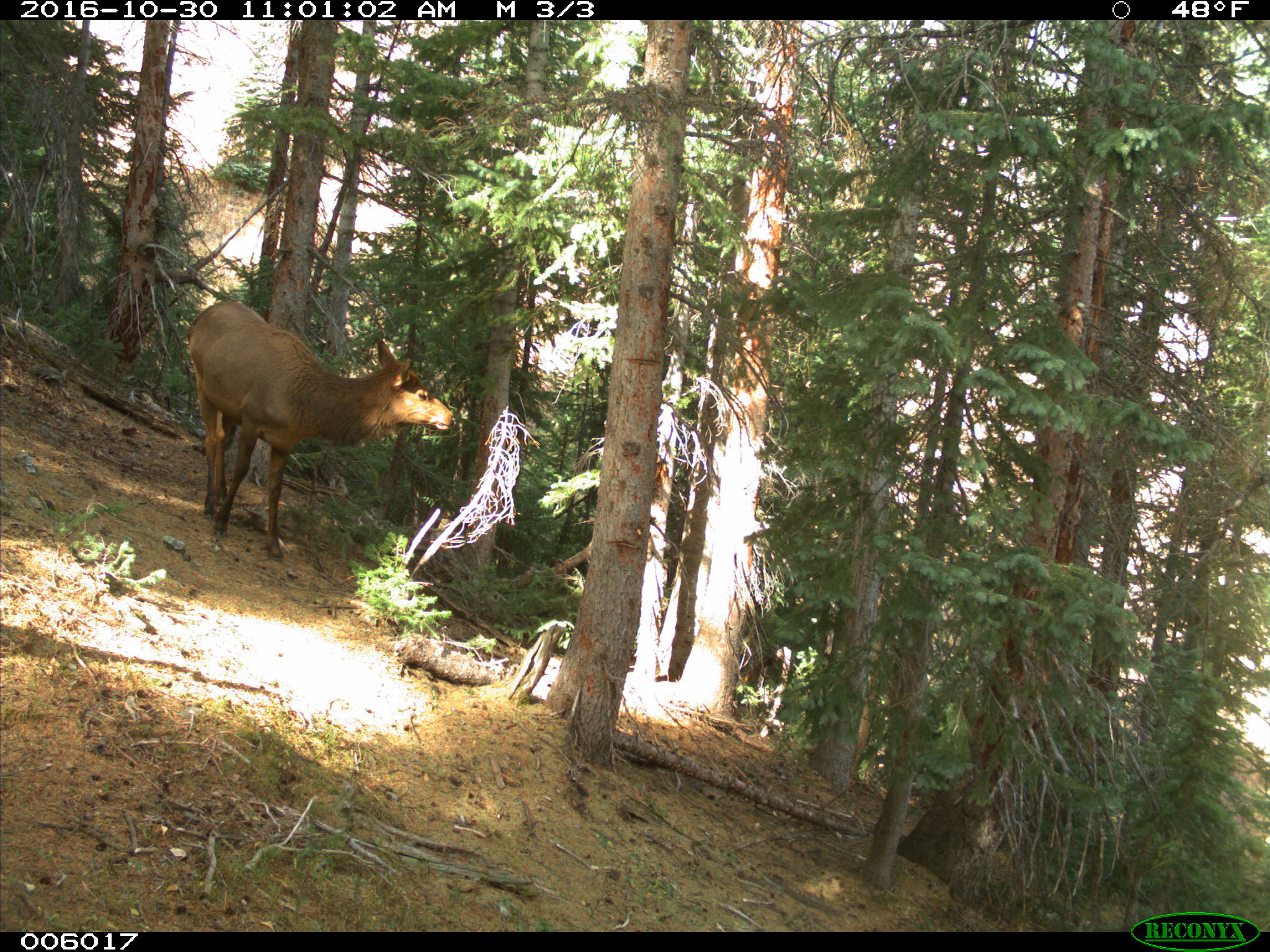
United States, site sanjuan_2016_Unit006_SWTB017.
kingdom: Animalia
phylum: Chordata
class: Mammalia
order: Artiodactyla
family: Cervidae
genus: Cervus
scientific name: Cervus elaphus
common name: red deer